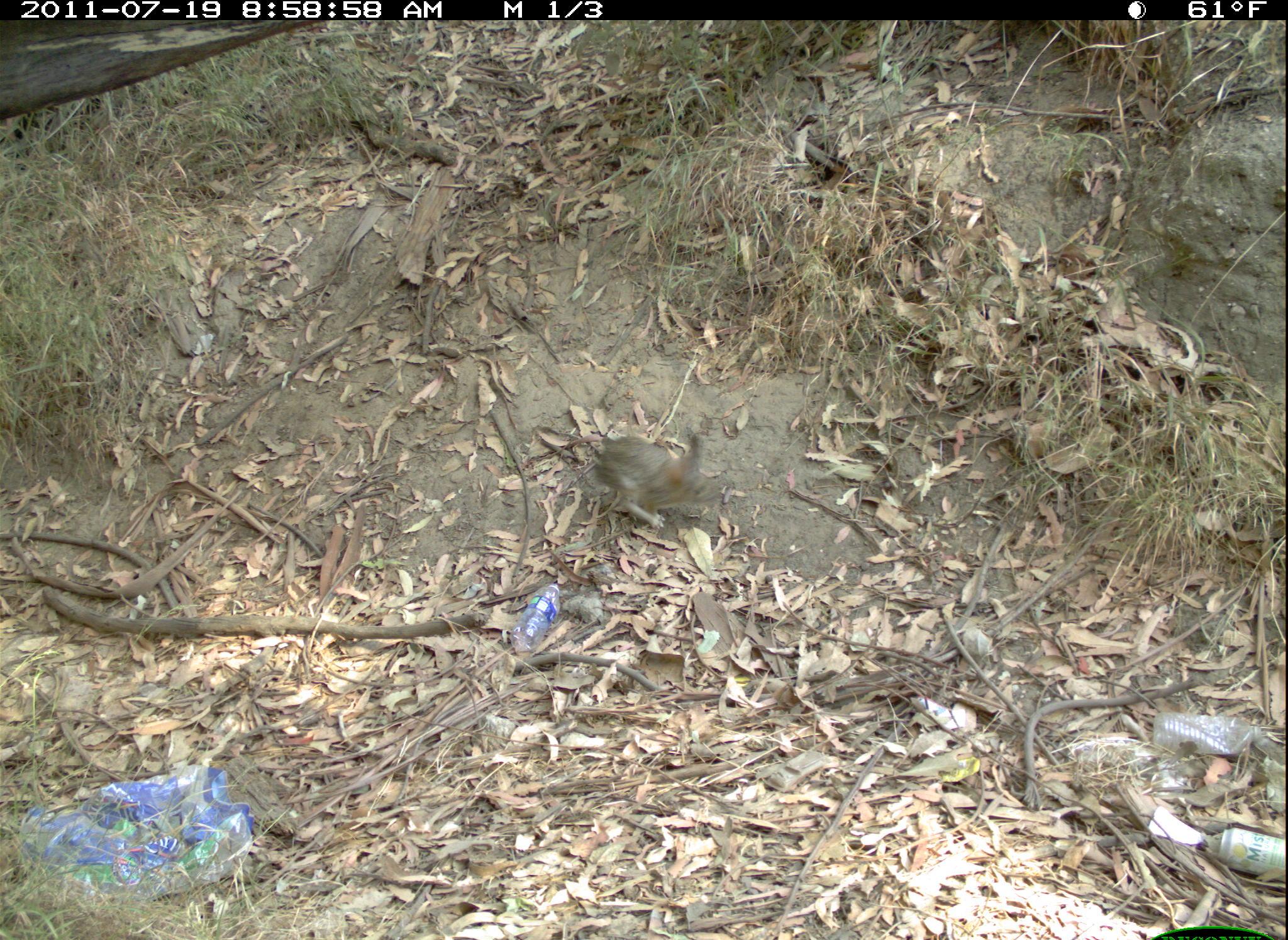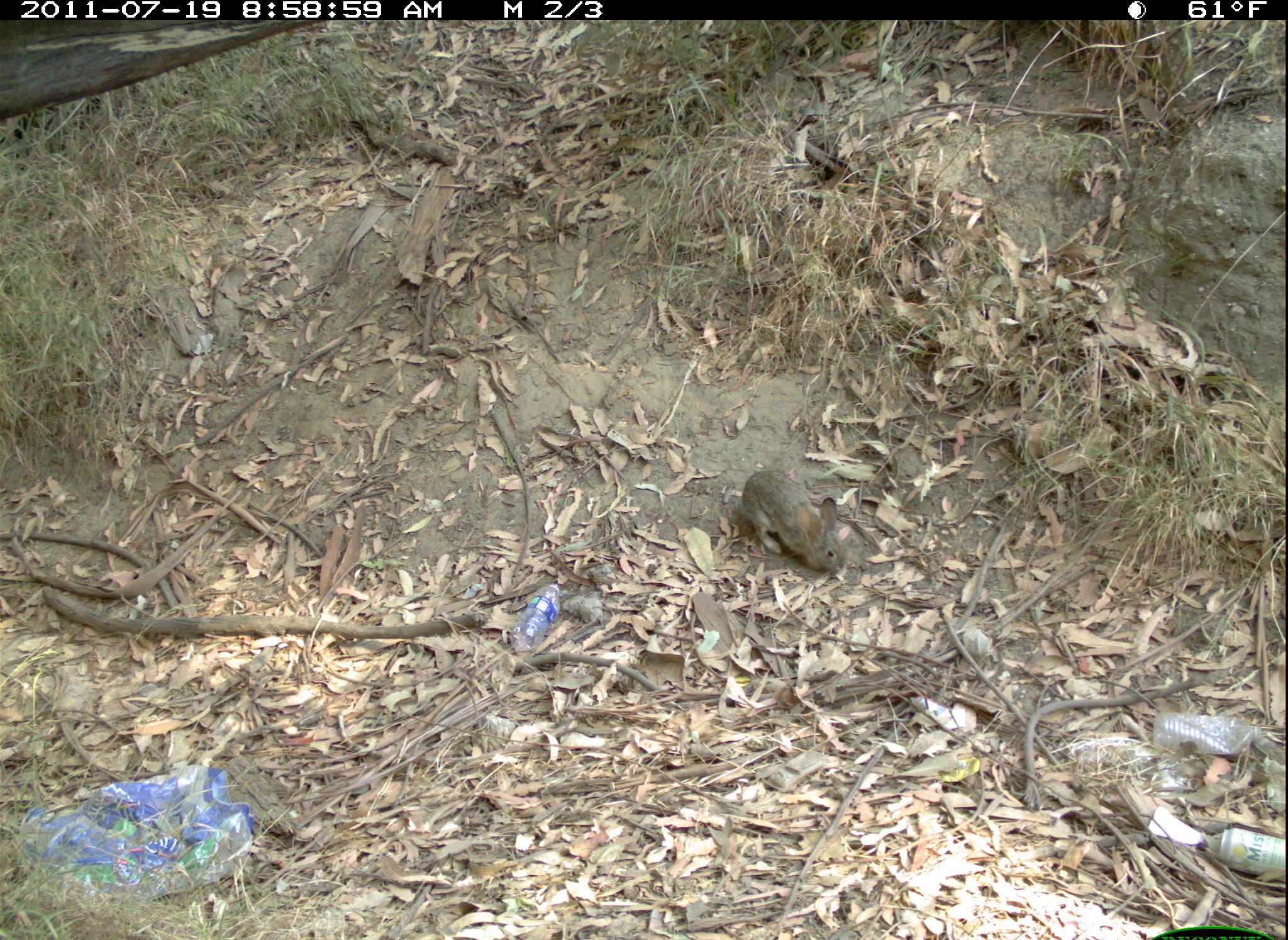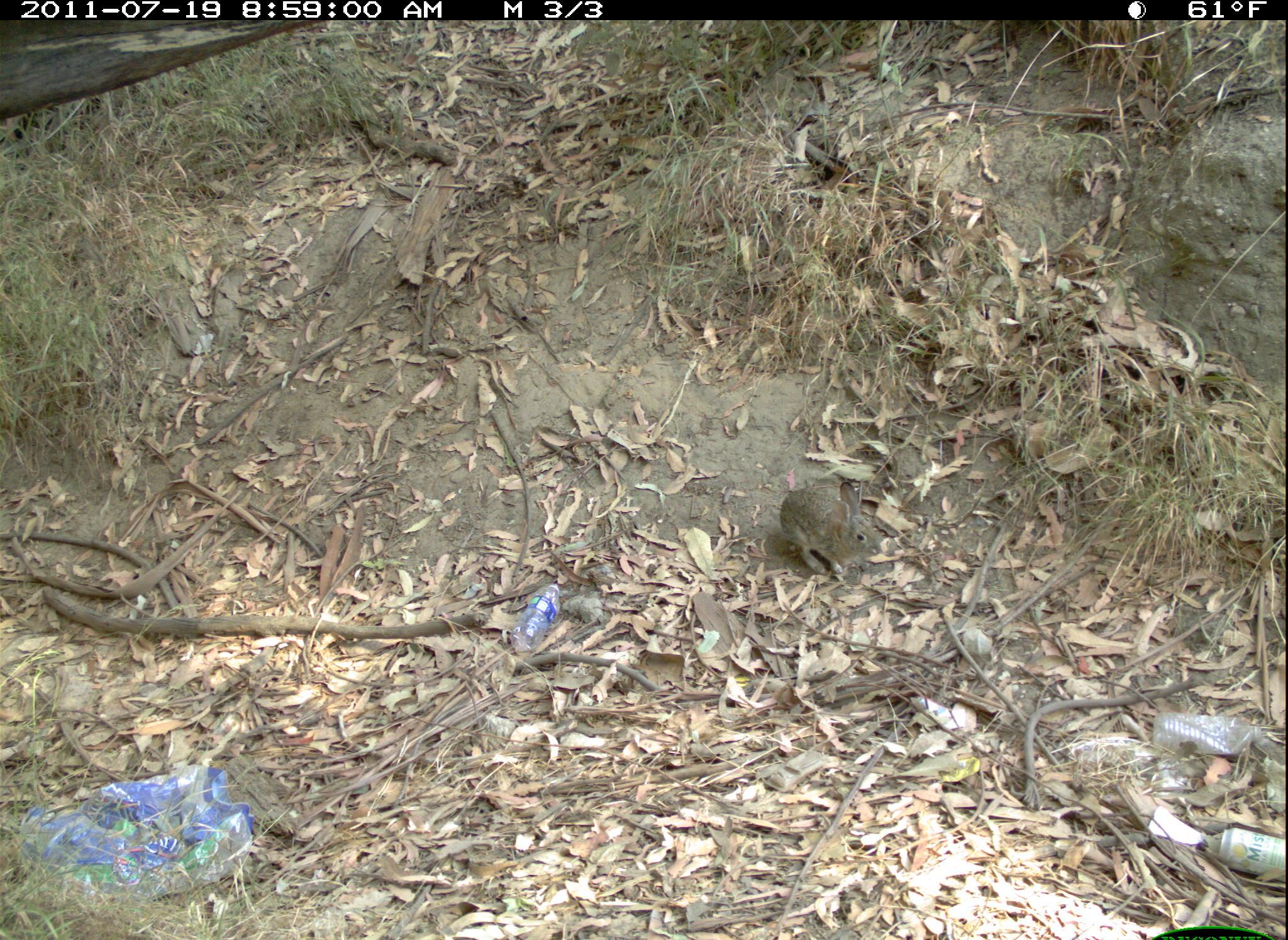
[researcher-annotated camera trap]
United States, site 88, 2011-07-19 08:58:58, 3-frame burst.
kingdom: Animalia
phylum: Chordata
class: Mammalia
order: Lagomorpha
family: Leporidae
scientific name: Leporidae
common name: rabbits and hares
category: rabbit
Rabbit (rabbits and hares) (Leporidae).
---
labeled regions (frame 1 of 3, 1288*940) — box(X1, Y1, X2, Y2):
rabbit: box(584, 419, 733, 534)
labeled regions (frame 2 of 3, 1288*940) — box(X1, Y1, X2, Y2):
rabbit: box(716, 457, 855, 596)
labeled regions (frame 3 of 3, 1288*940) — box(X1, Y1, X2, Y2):
rabbit: box(766, 474, 889, 578)